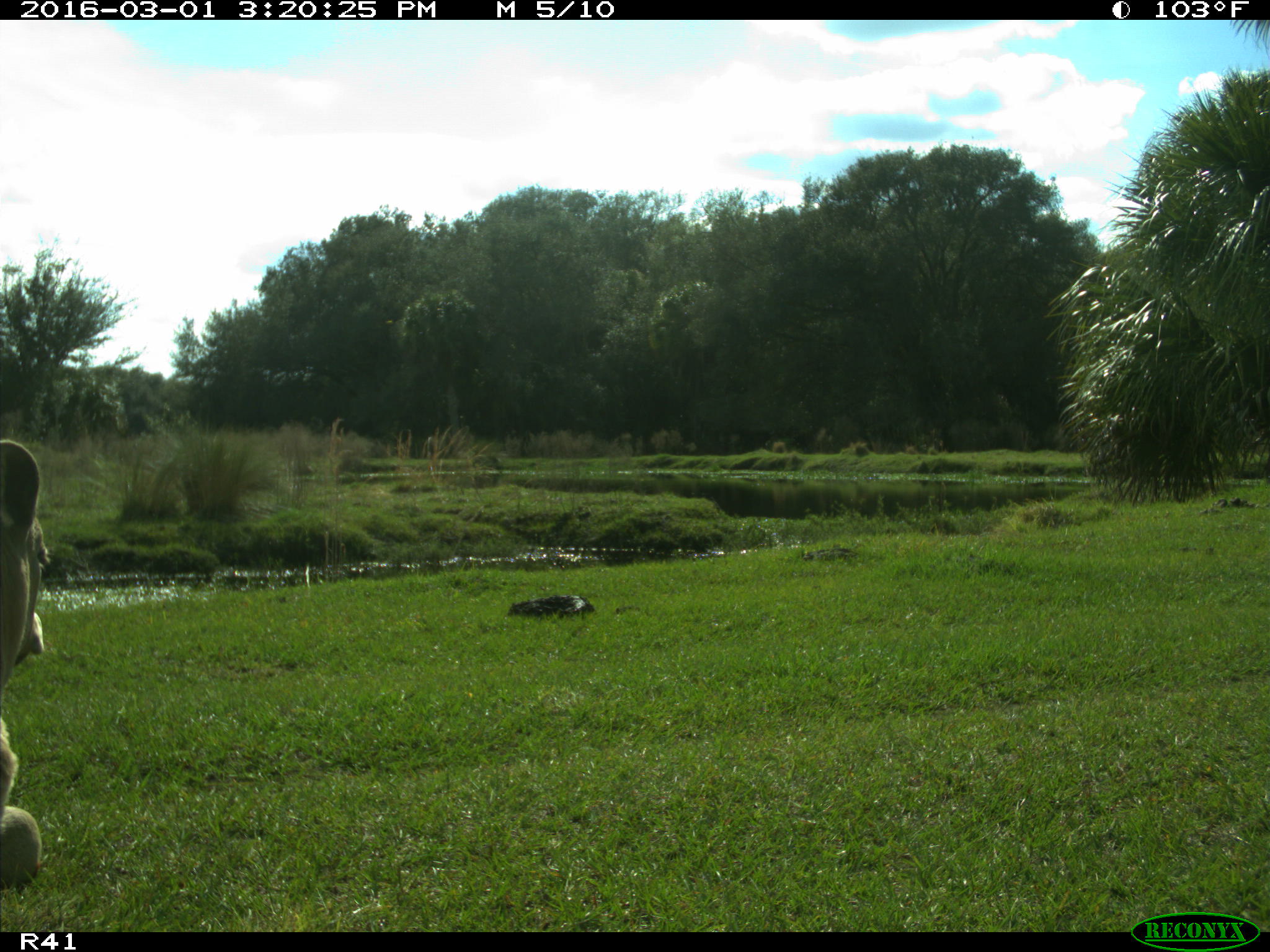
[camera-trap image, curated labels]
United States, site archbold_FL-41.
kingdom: Animalia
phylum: Chordata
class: Mammalia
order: Artiodactyla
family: Bovidae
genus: Bos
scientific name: Bos taurus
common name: domestic cow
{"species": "Bos taurus (domestic cow)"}